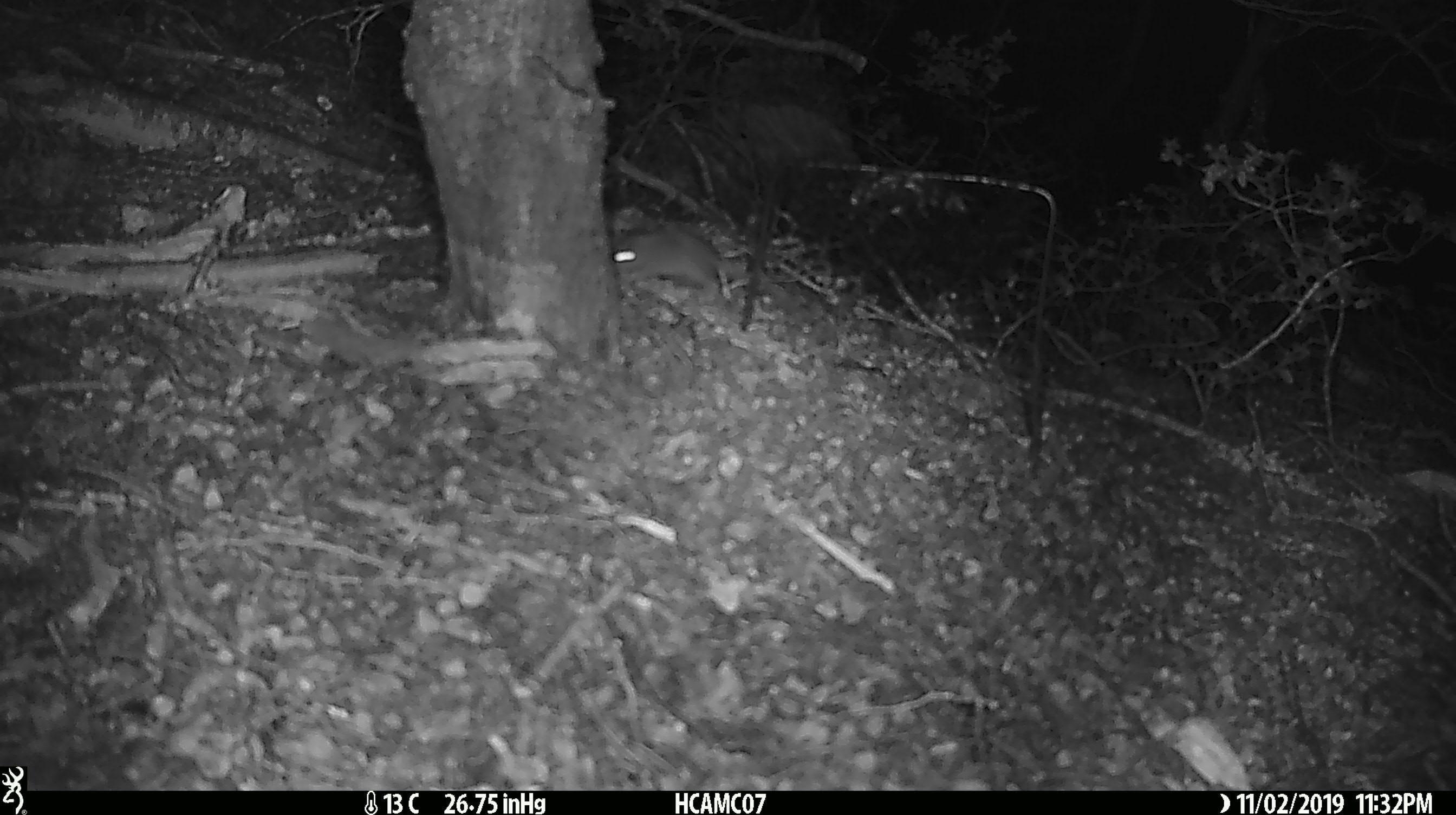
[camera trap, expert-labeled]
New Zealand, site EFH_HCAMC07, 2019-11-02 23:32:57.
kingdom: Animalia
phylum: Chordata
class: Mammalia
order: Rodentia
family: Muridae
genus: Mus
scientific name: Mus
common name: mouse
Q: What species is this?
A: Mouse (Mus).